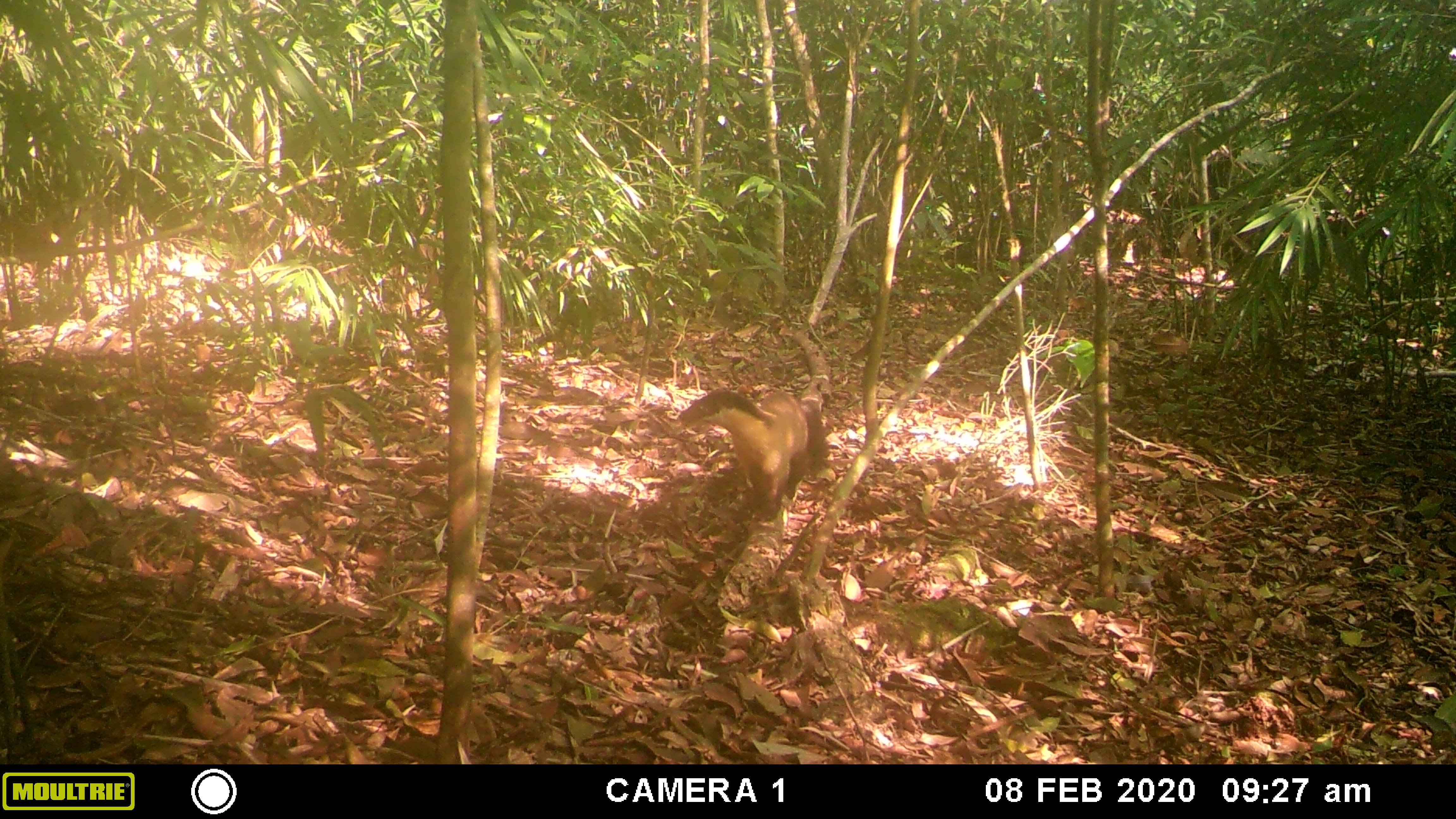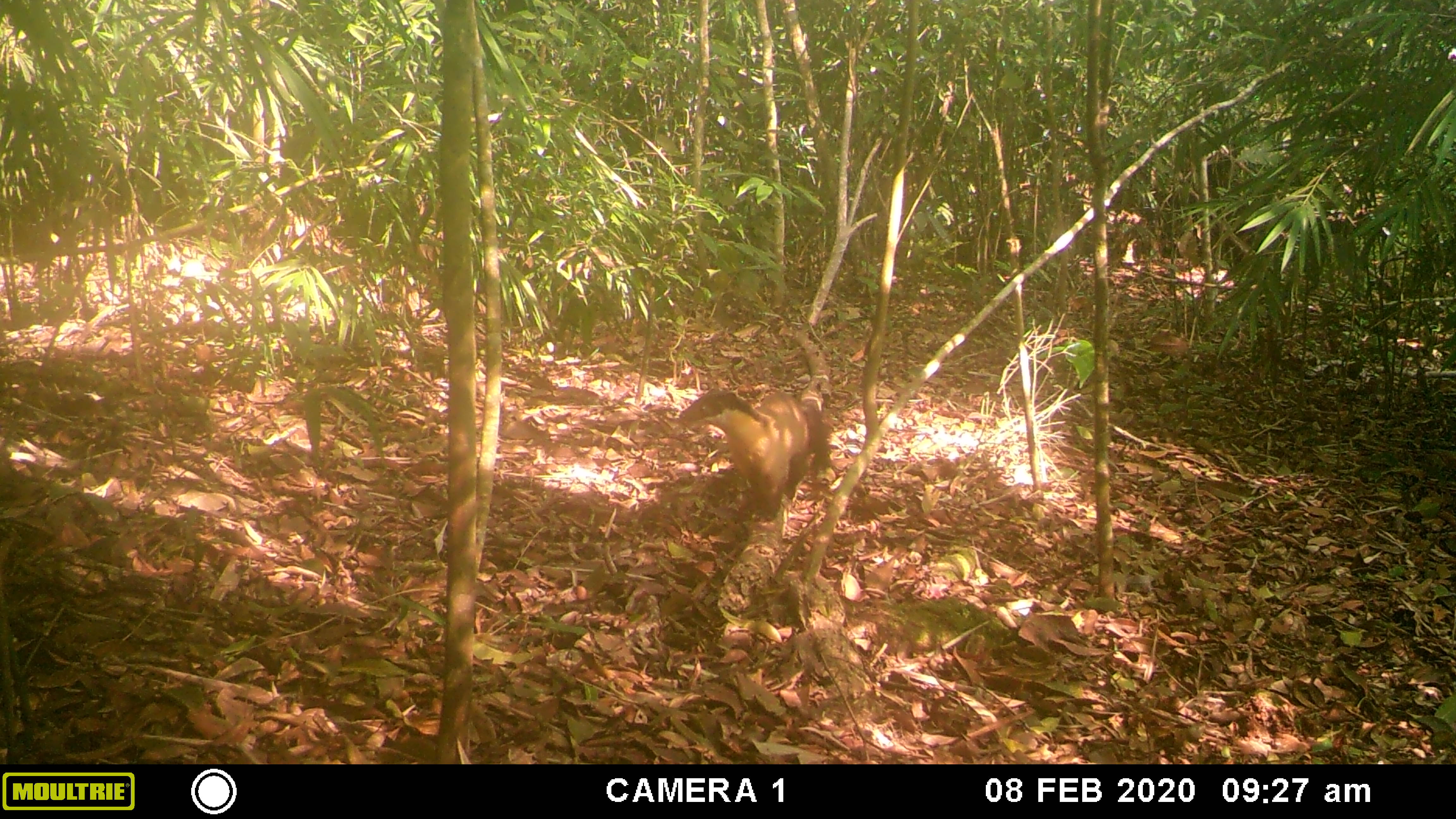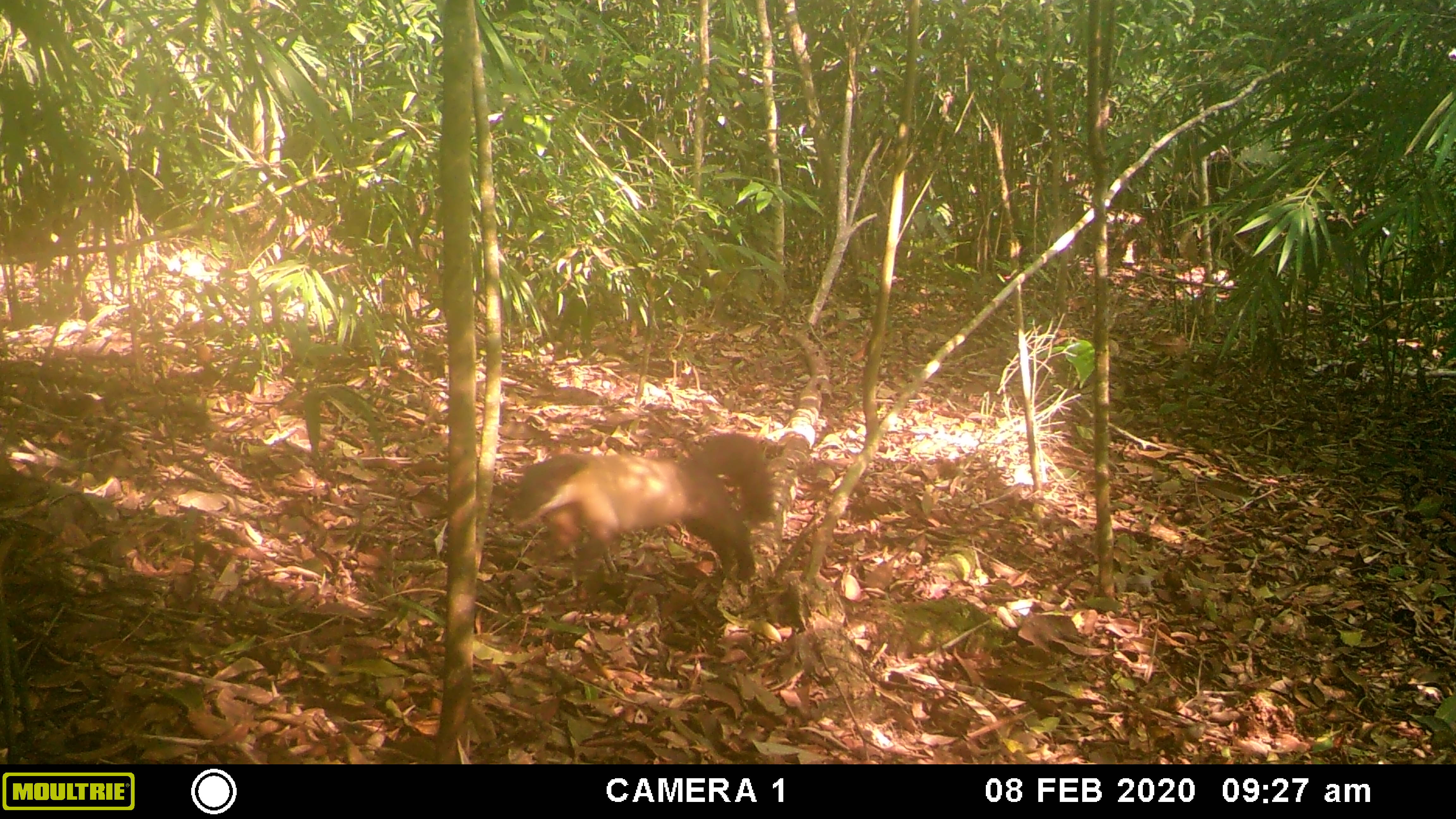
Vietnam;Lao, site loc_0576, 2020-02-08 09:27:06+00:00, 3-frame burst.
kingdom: Animalia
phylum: Chordata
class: Mammalia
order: Carnivora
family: Mustelidae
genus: Martes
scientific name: Martes flavigula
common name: yellow-throated marten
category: yellow throated marten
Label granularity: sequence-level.